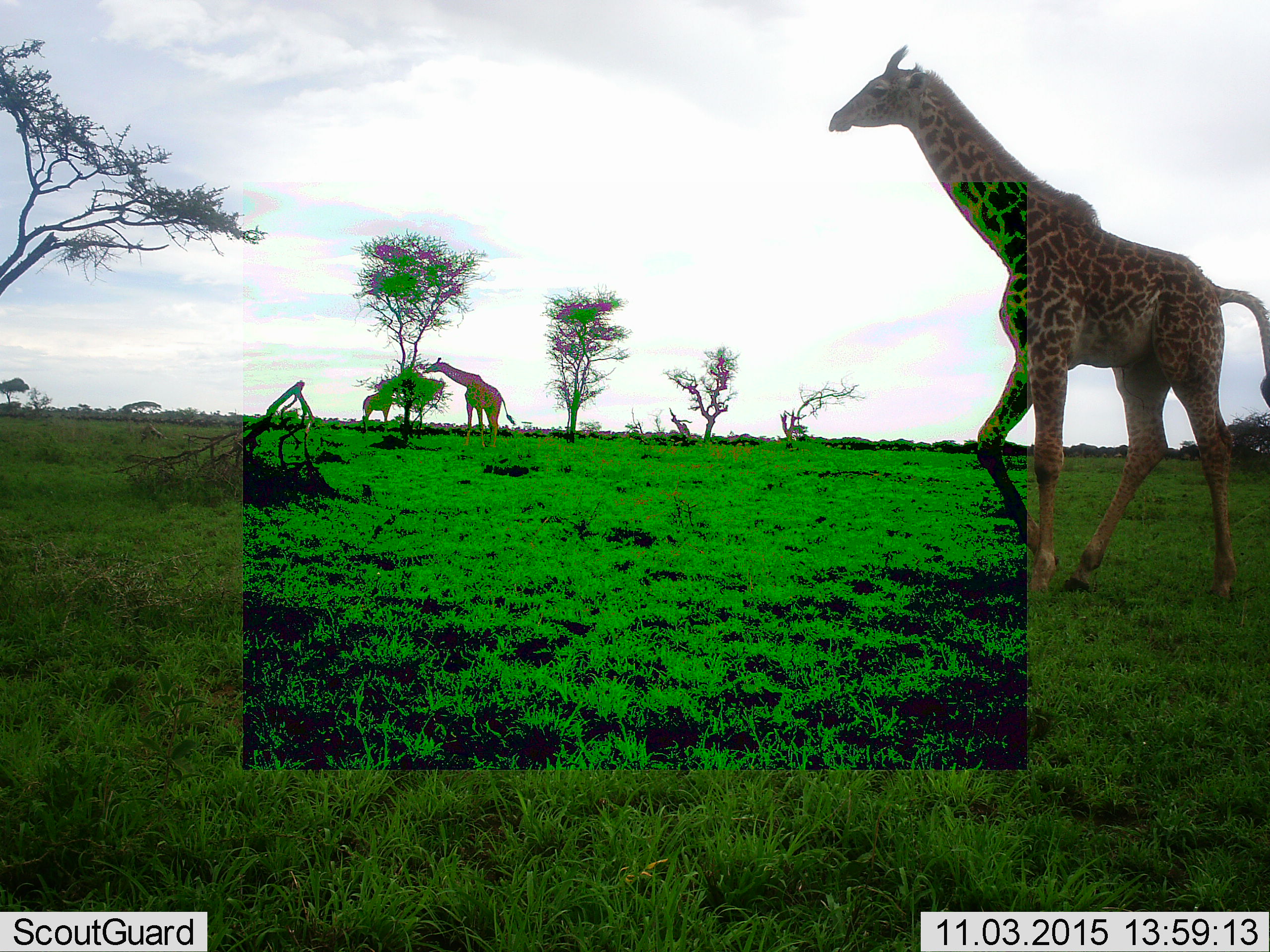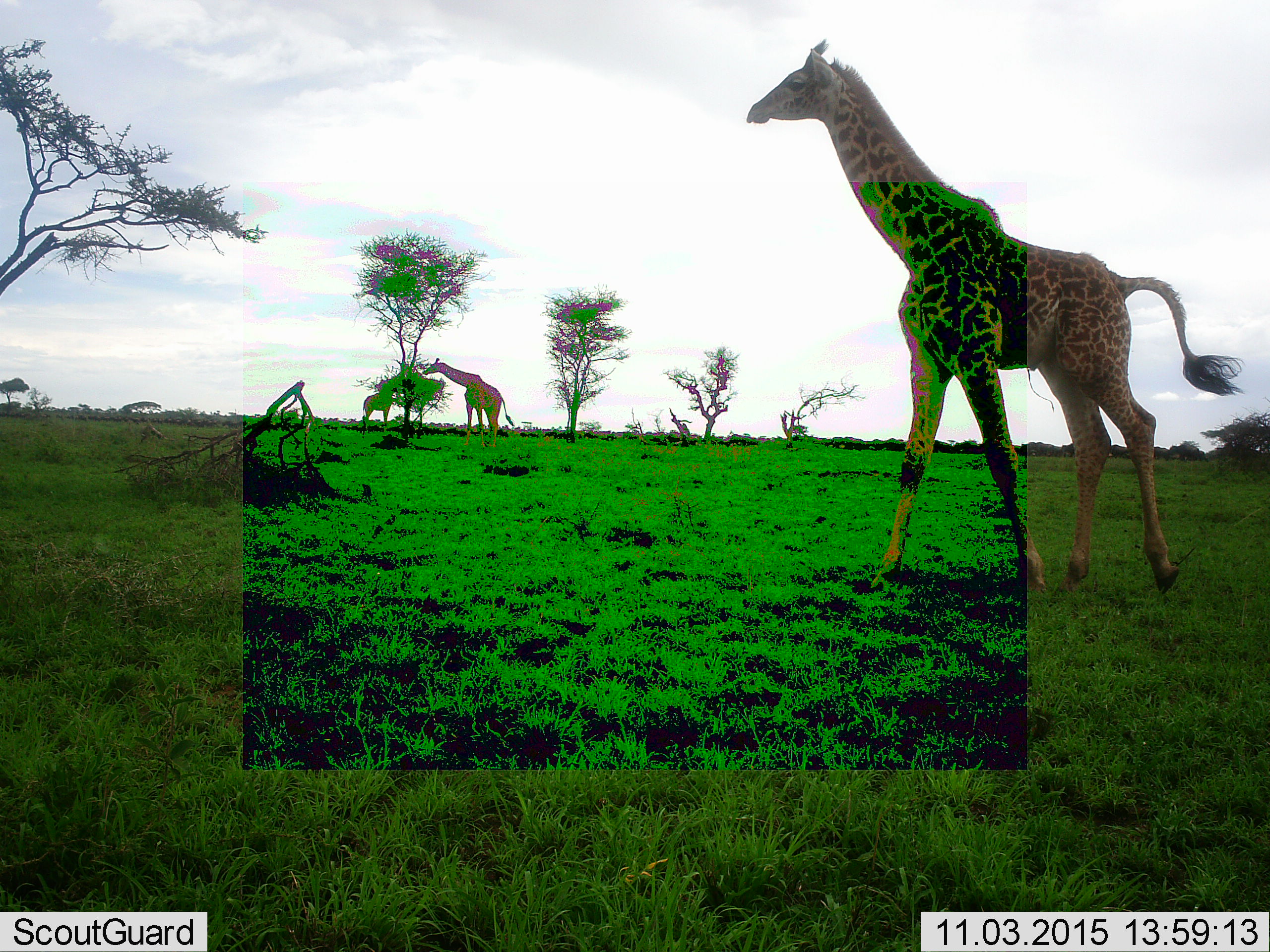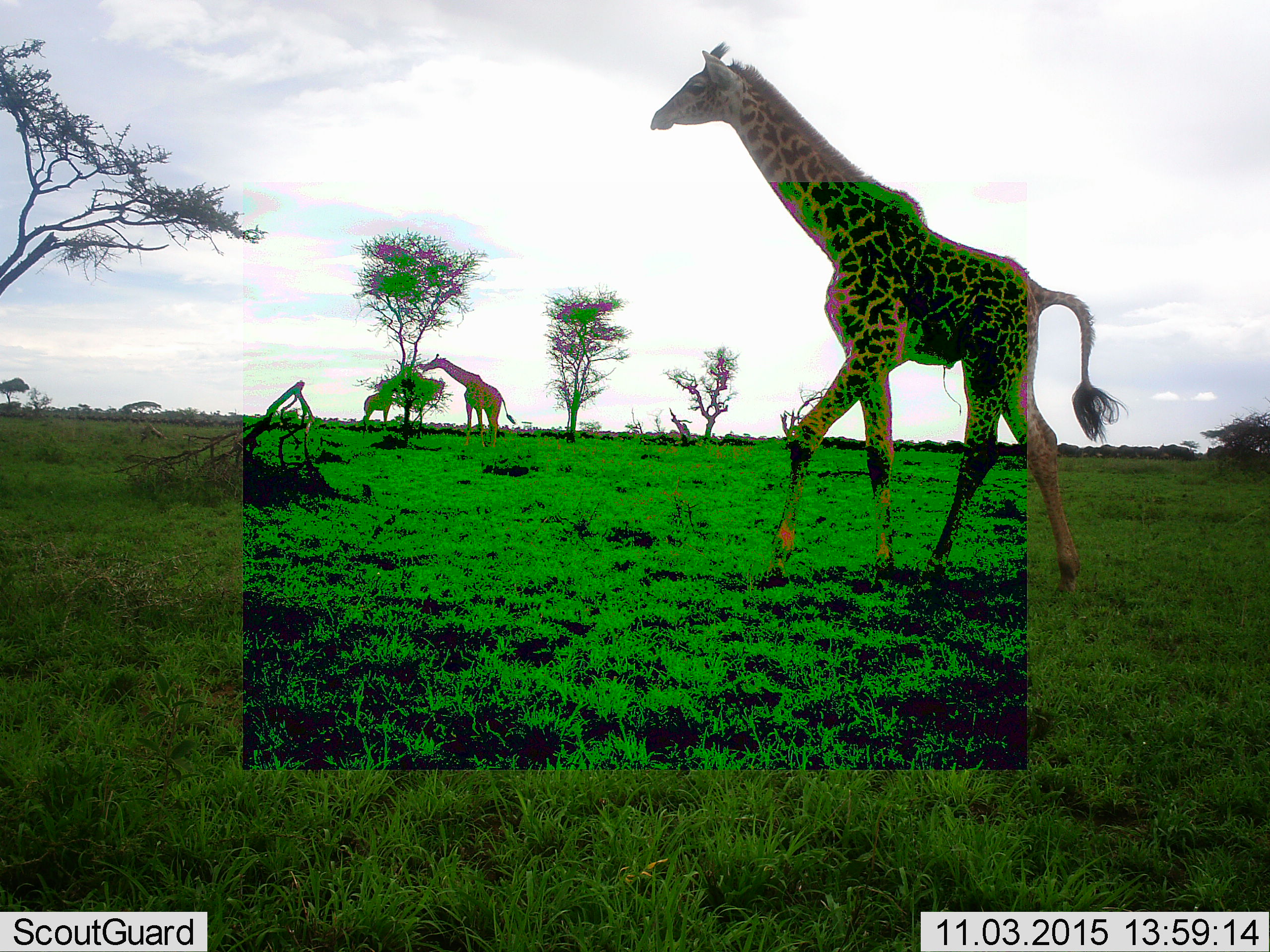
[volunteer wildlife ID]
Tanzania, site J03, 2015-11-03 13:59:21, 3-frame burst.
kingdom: Animalia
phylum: Chordata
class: Mammalia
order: Artiodactyla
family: Giraffidae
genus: Giraffa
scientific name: Giraffa camelopardalis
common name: giraffe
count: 3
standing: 40%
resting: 0%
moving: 100%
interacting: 0%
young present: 10%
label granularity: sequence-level